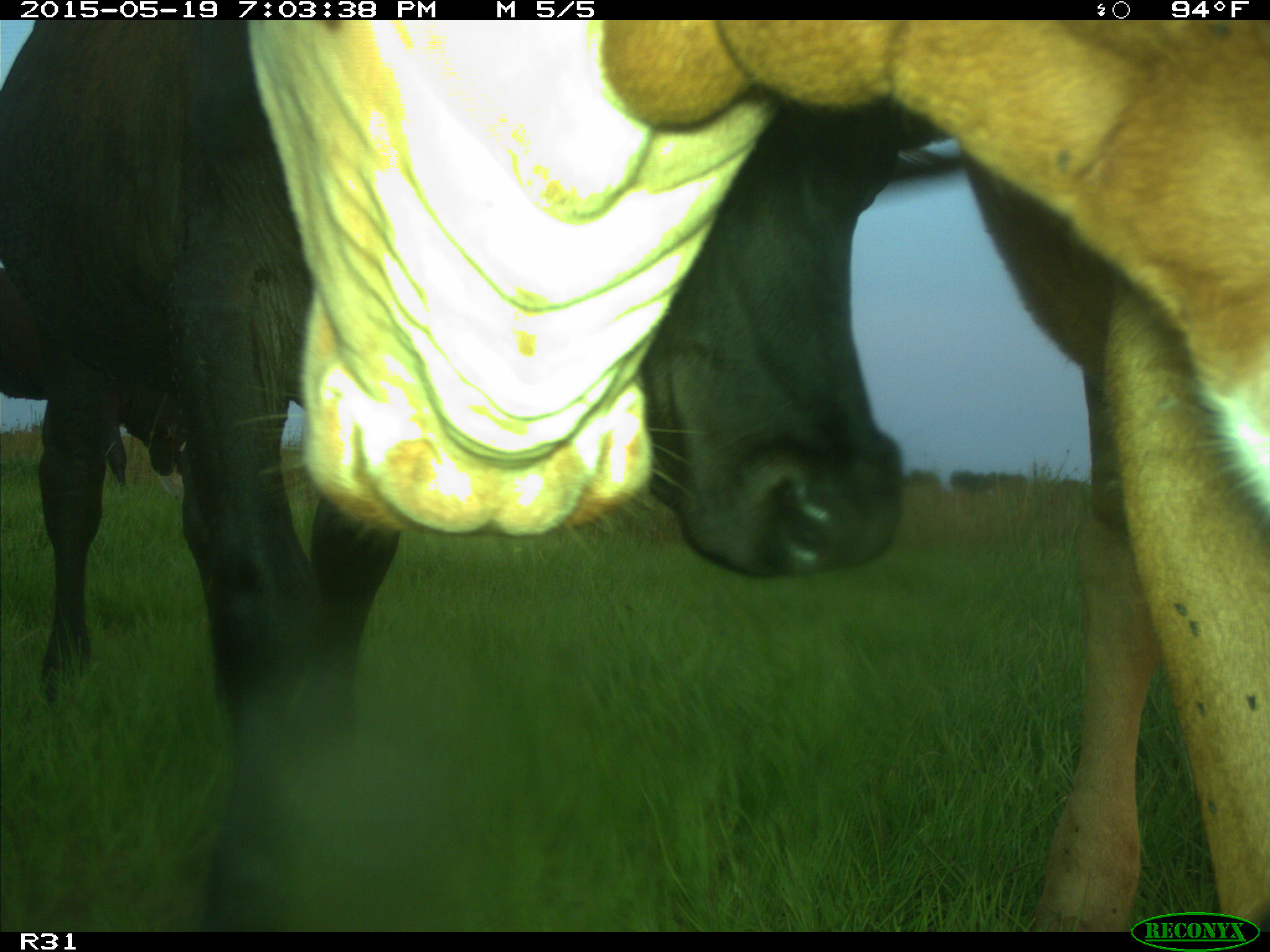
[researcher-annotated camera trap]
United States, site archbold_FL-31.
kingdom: Animalia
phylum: Chordata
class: Mammalia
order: Artiodactyla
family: Bovidae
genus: Bos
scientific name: Bos taurus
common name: domestic cow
Bos taurus (domestic cow).